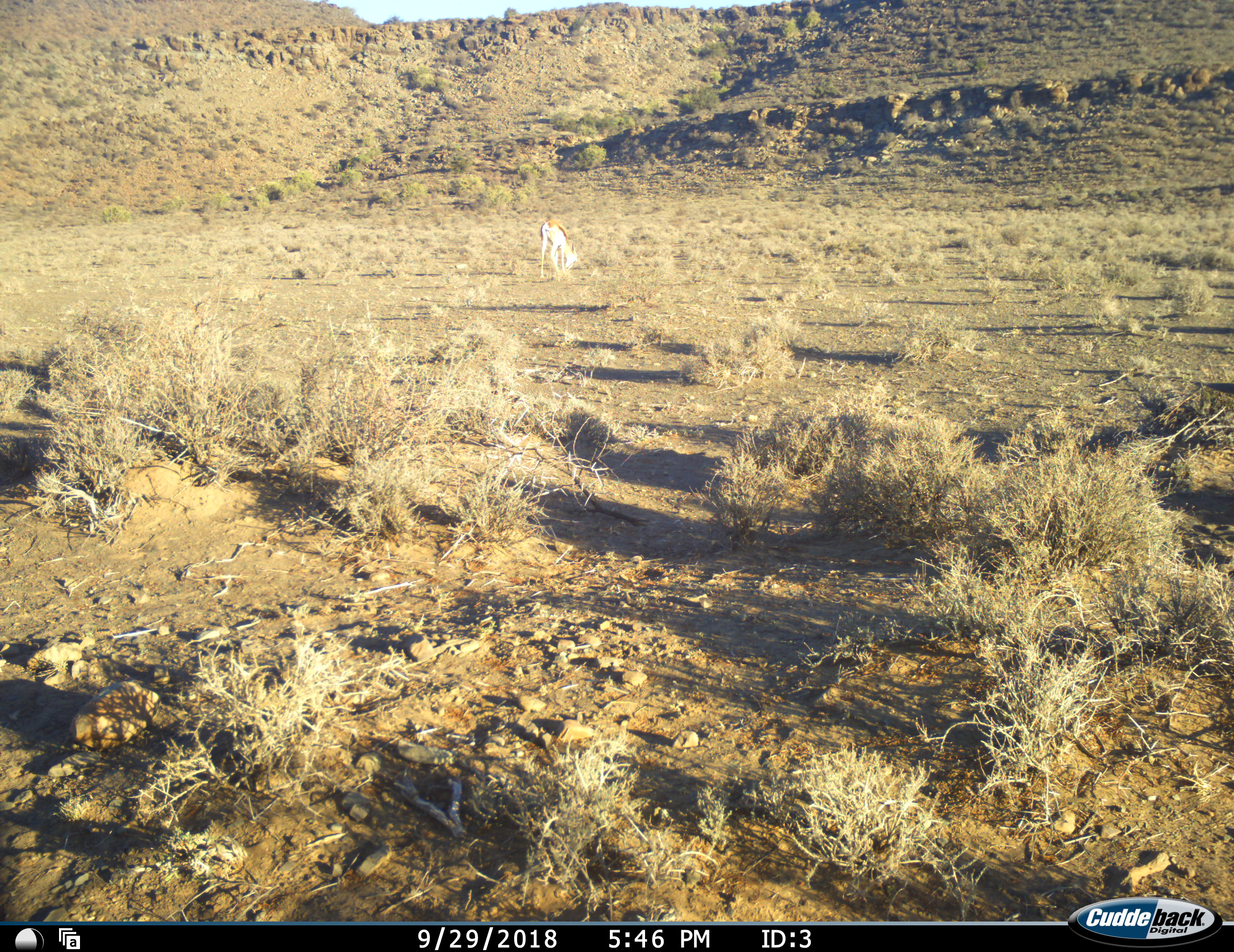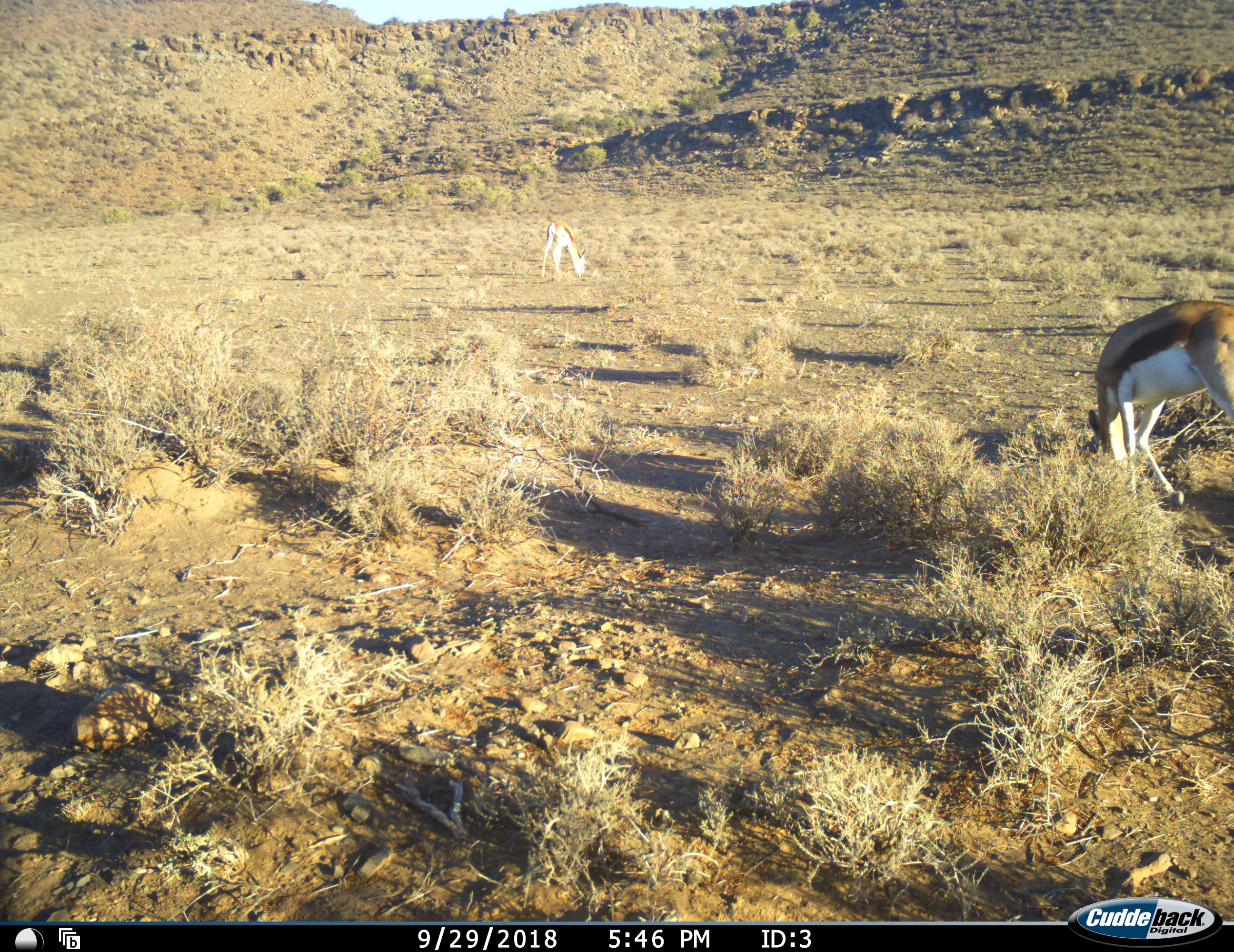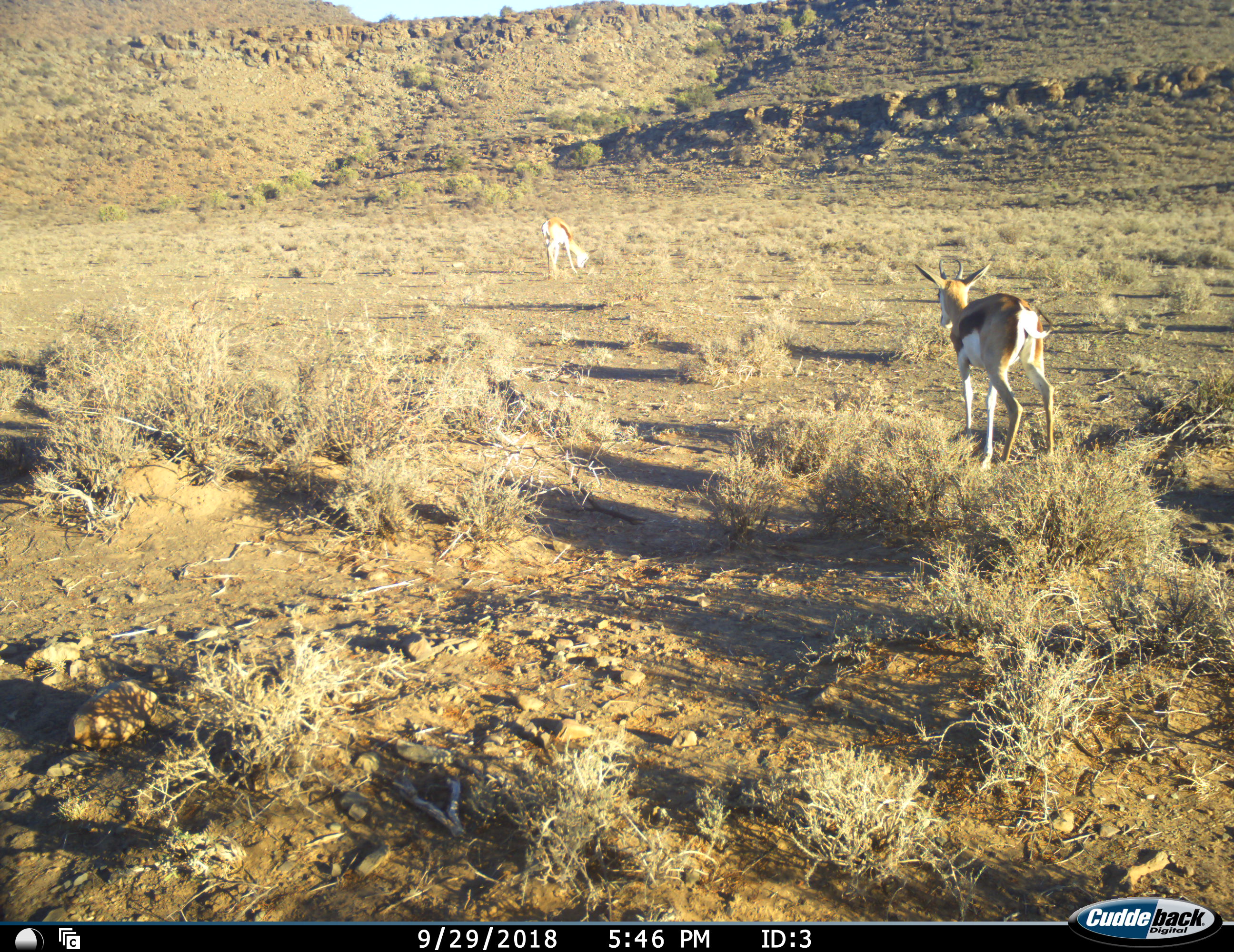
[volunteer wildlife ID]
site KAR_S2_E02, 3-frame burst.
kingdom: Animalia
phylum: Chordata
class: Mammalia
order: Artiodactyla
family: Bovidae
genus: Antidorcas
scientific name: Antidorcas marsupialis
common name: springbok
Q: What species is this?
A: Springbok (Antidorcas marsupialis).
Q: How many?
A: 2.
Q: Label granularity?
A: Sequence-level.